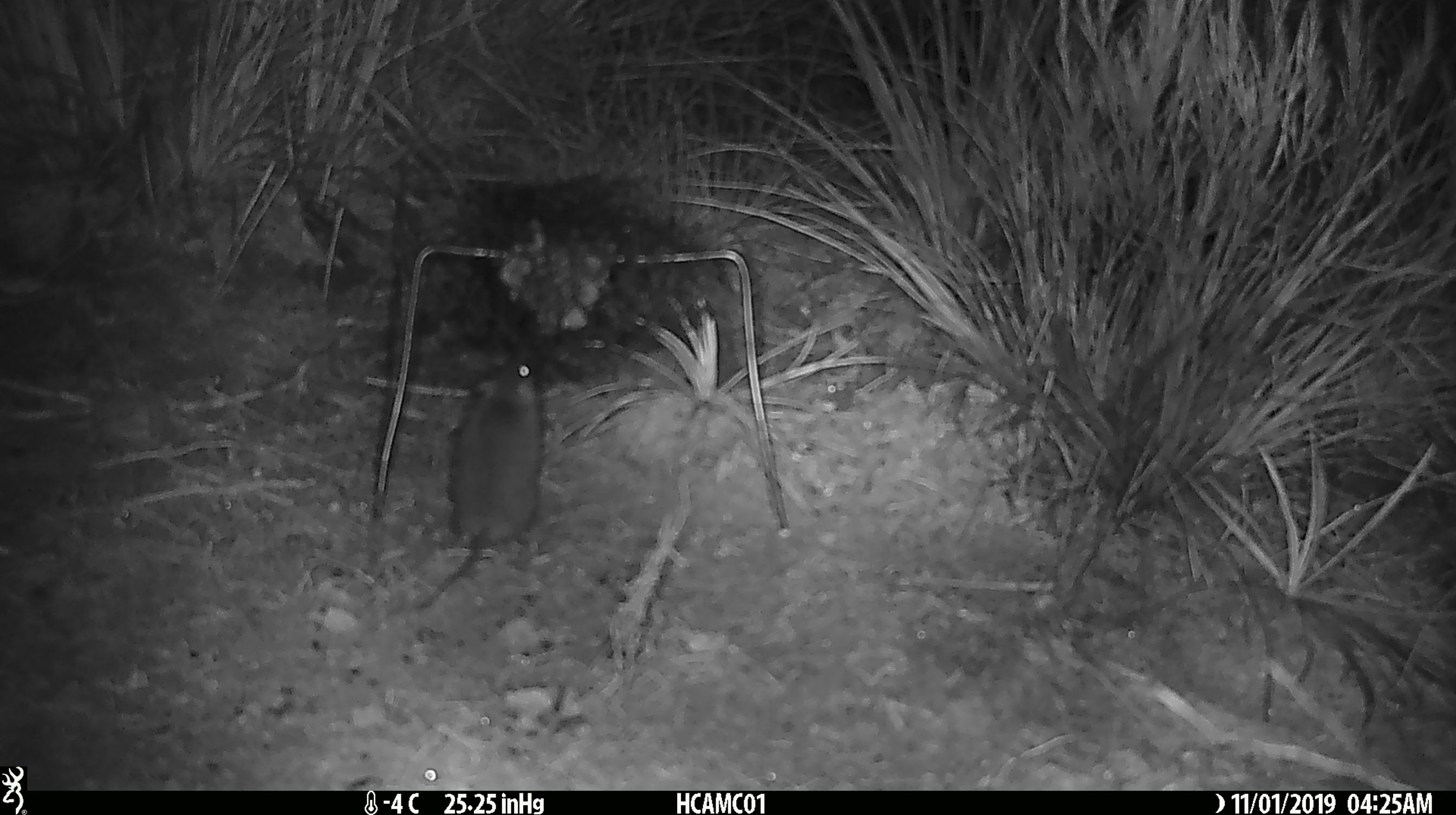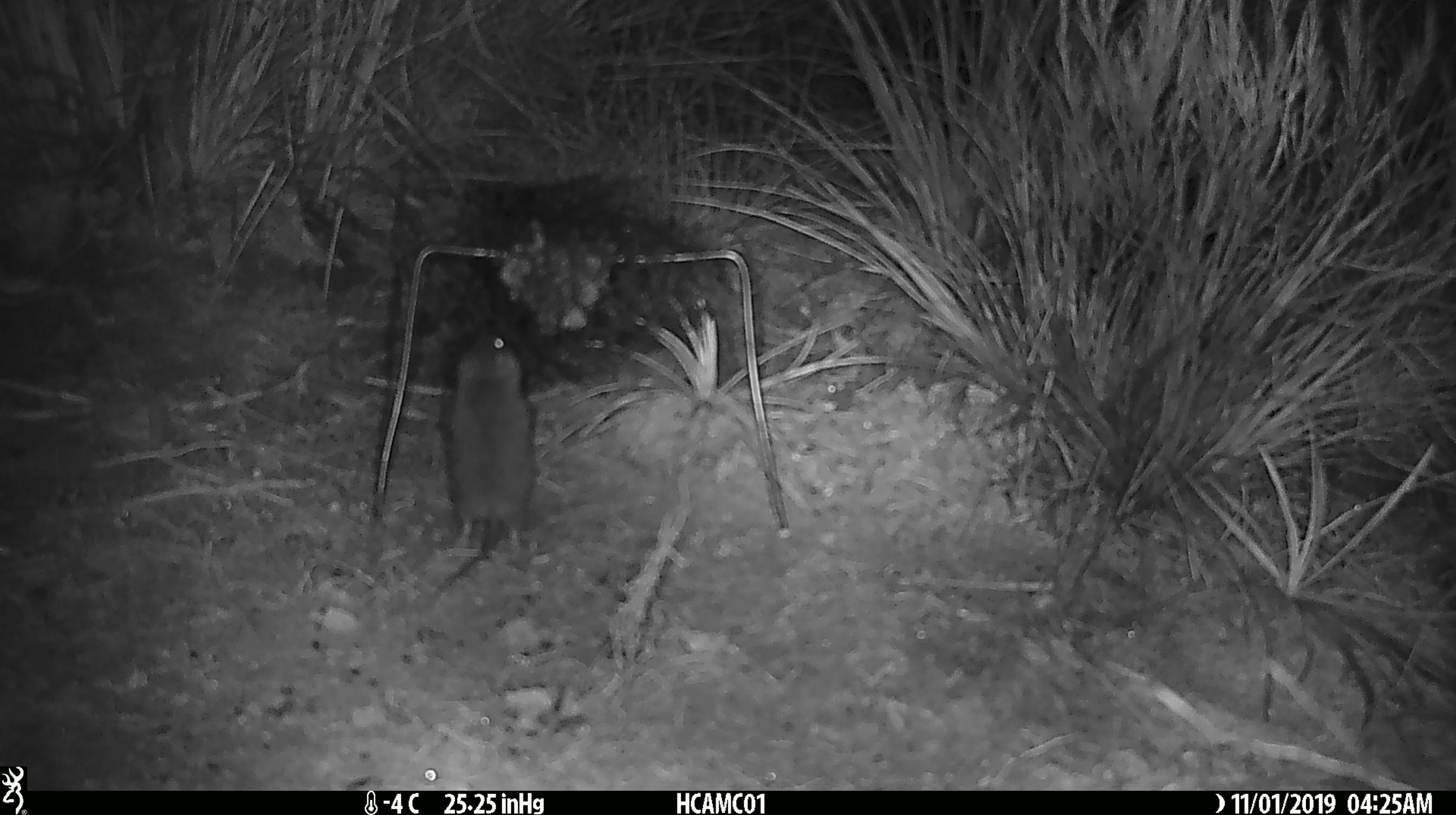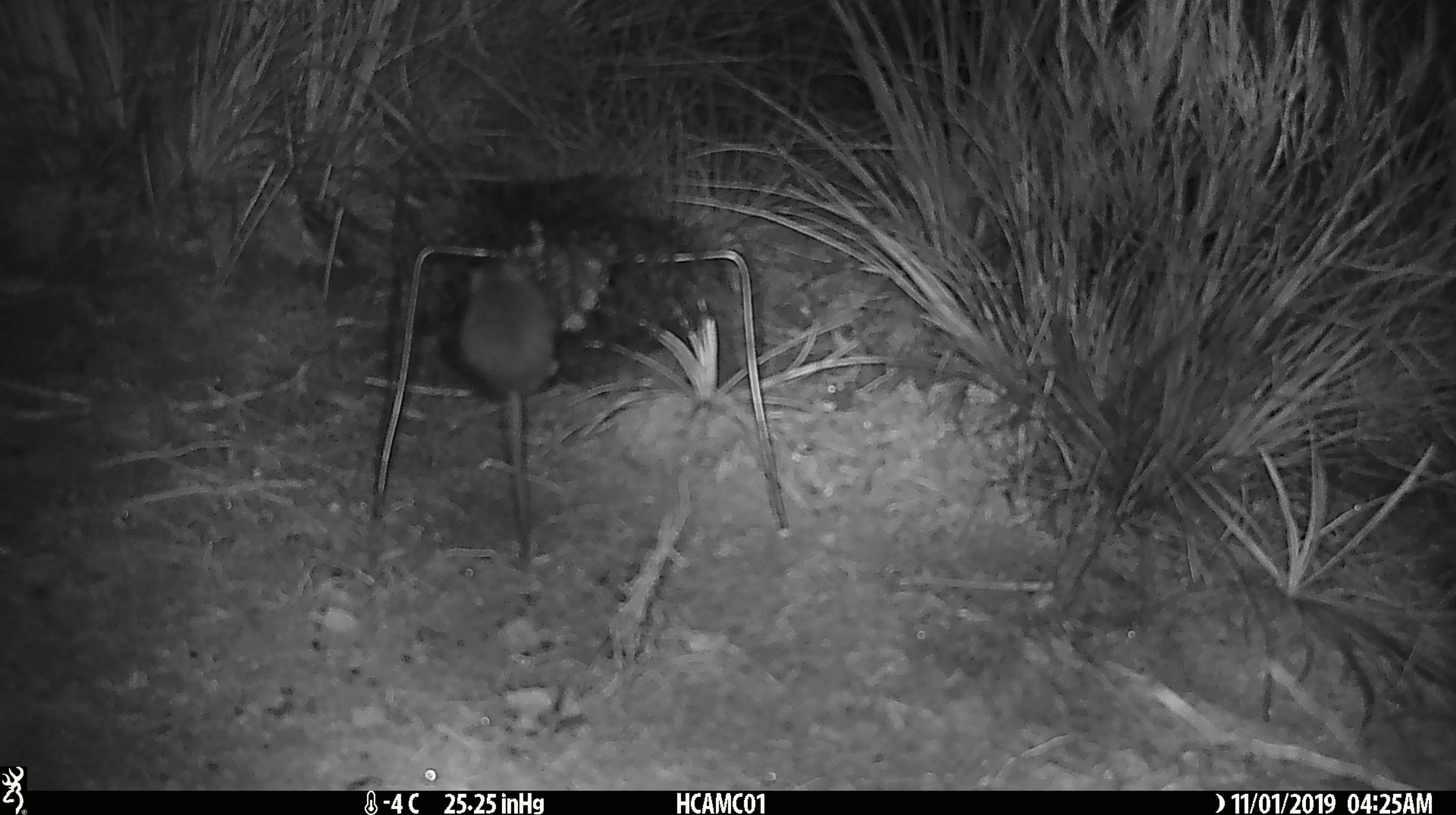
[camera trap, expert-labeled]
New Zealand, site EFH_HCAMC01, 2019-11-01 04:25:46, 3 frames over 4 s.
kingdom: Animalia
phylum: Chordata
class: Mammalia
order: Rodentia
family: Muridae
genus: Mus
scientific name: Mus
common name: mouse